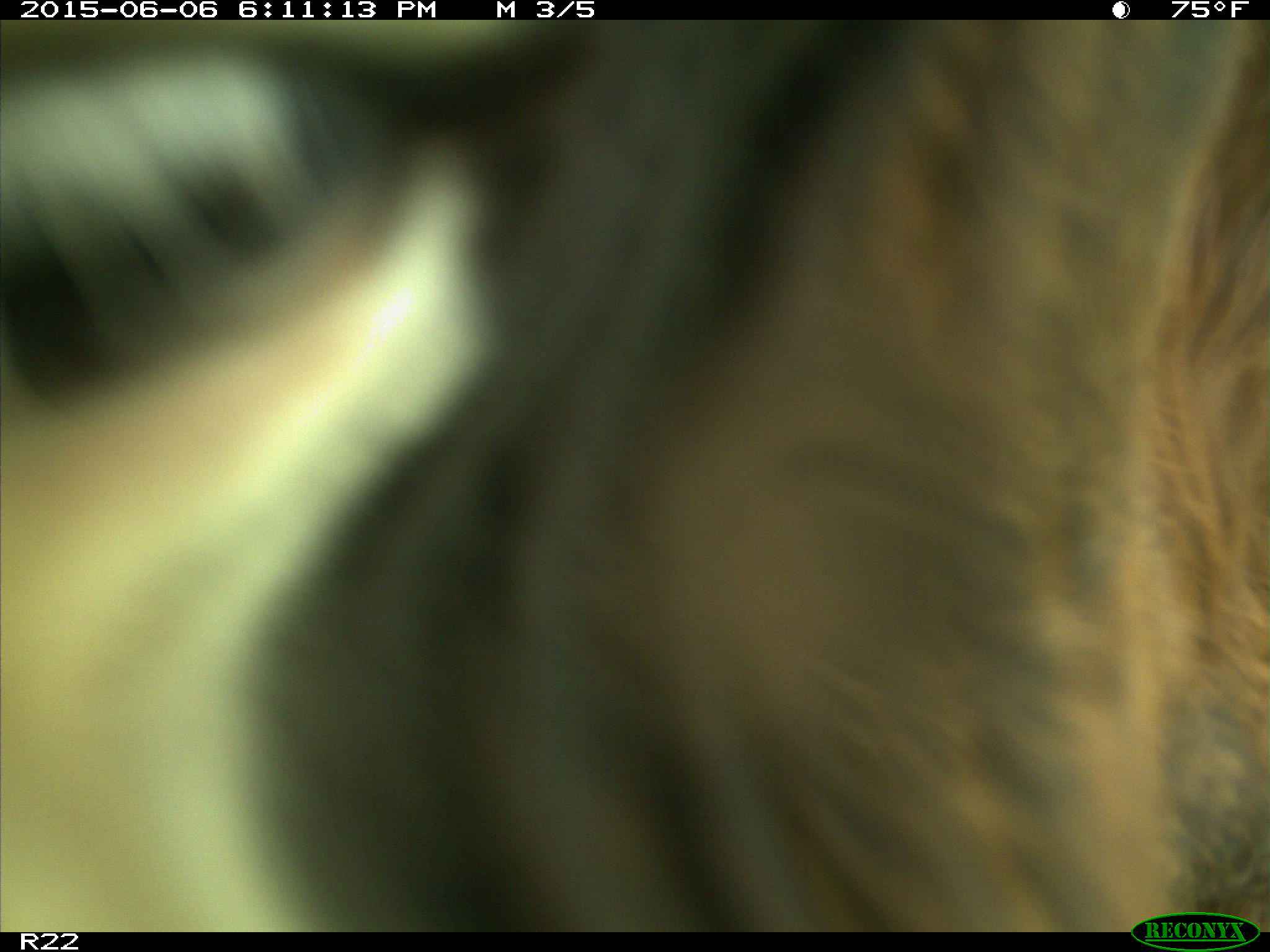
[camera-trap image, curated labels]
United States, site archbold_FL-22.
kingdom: Animalia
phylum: Chordata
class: Mammalia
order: Artiodactyla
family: Bovidae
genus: Bos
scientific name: Bos taurus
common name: domestic cow